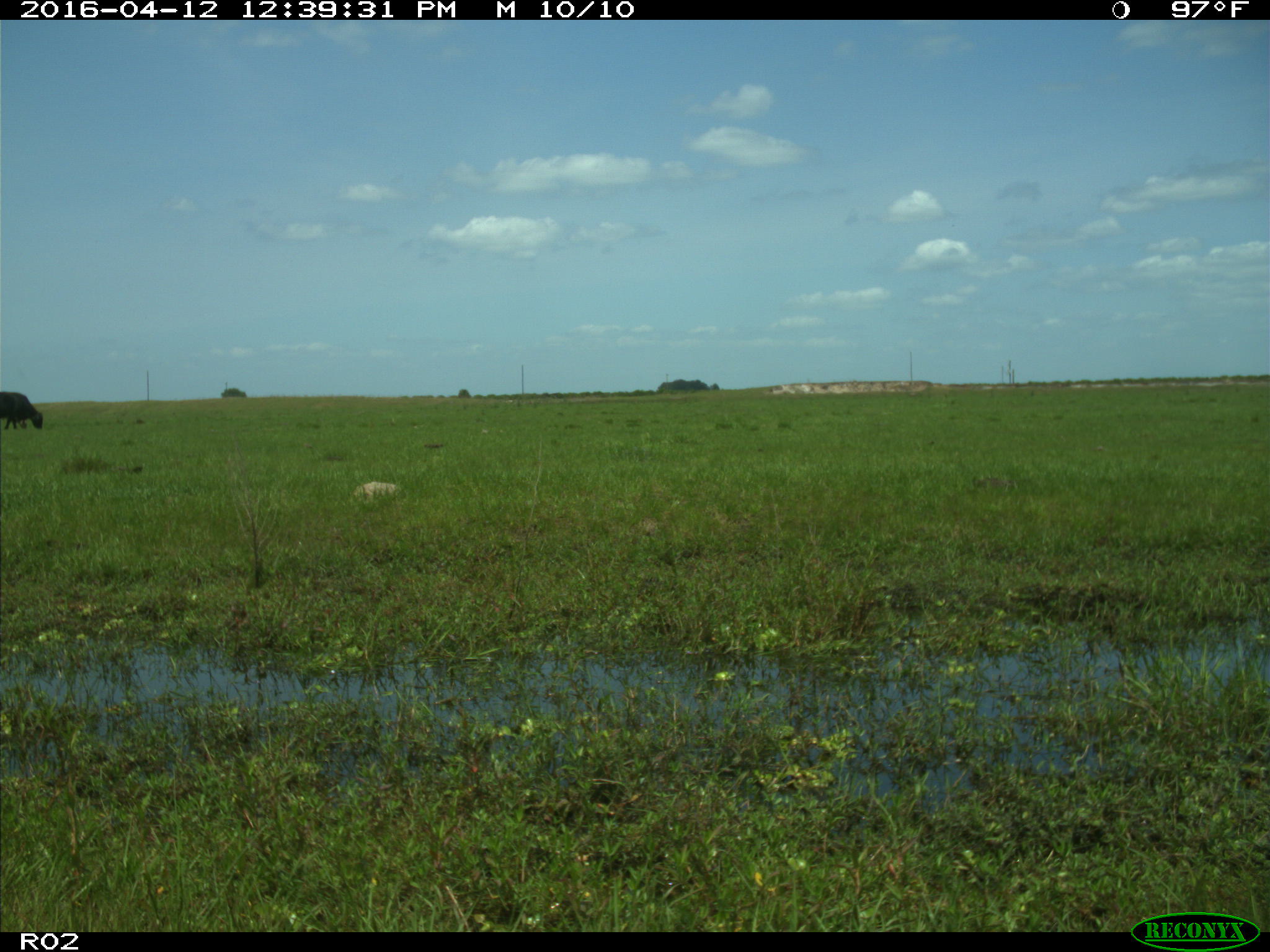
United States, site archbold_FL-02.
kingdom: Animalia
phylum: Chordata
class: Mammalia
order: Artiodactyla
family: Bovidae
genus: Bos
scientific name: Bos taurus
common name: domestic cow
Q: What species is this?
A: Bos taurus (domestic cow).